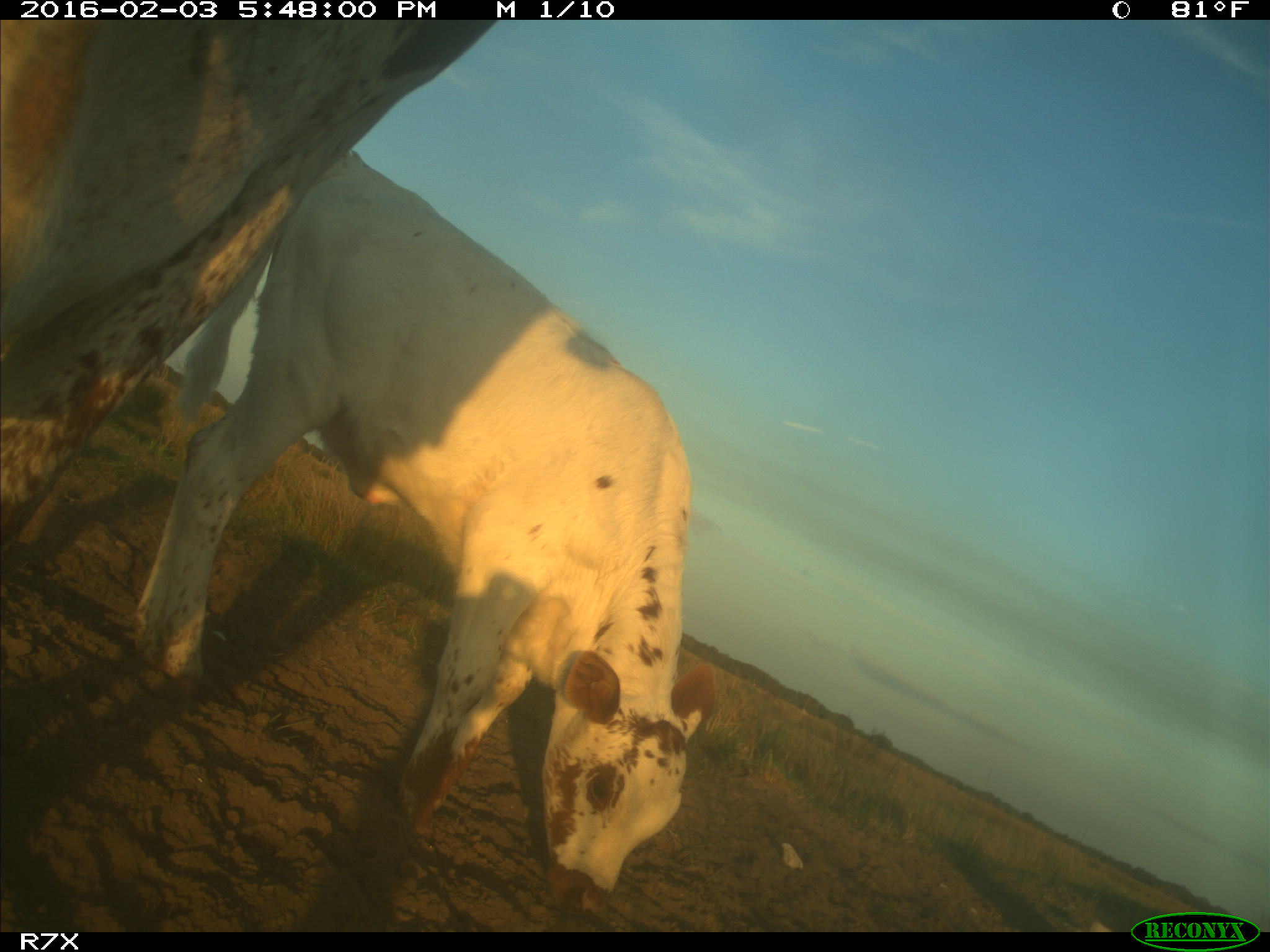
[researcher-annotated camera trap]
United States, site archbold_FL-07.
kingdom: Animalia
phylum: Chordata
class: Mammalia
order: Artiodactyla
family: Bovidae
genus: Bos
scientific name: Bos taurus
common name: domestic cow